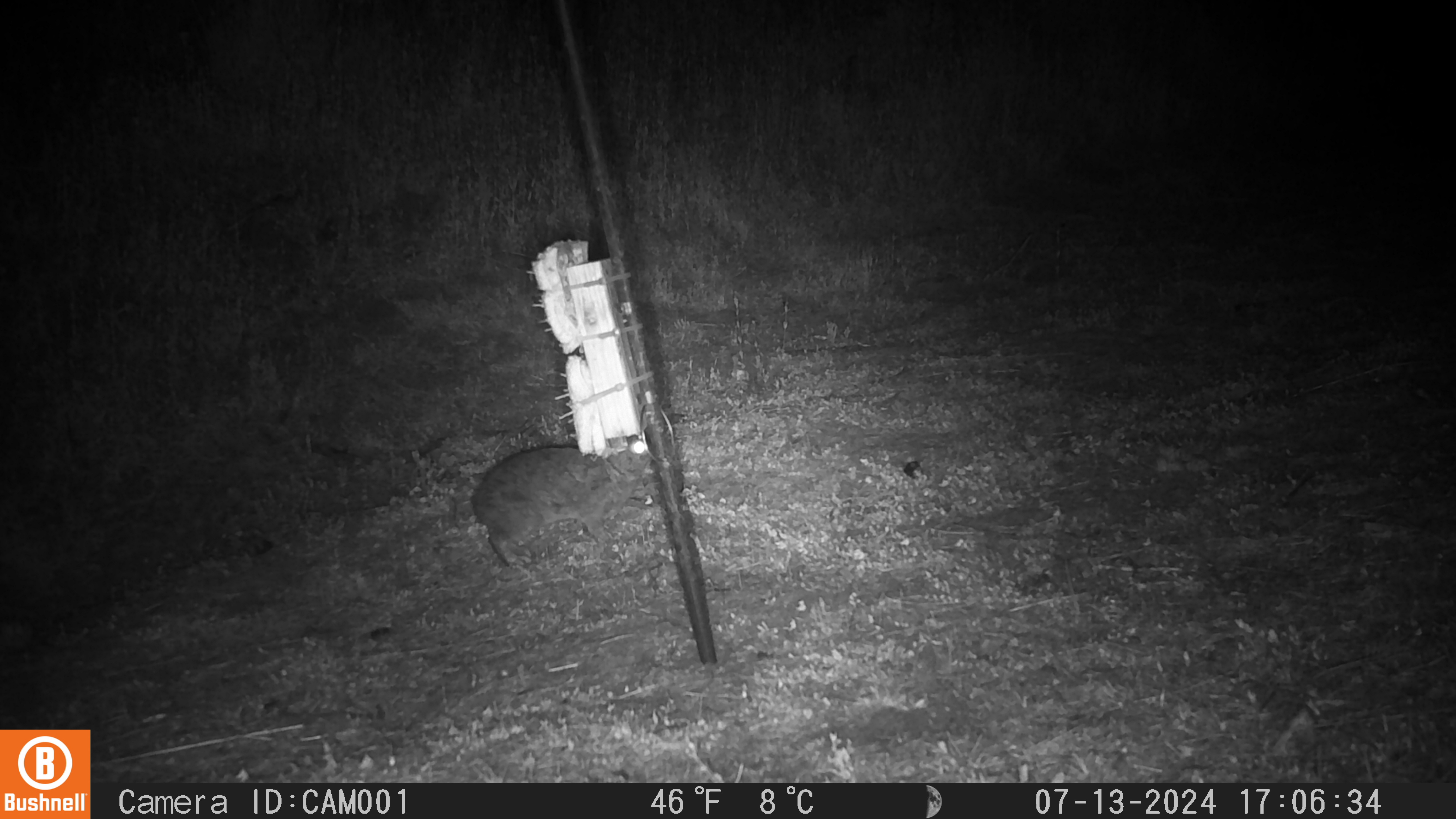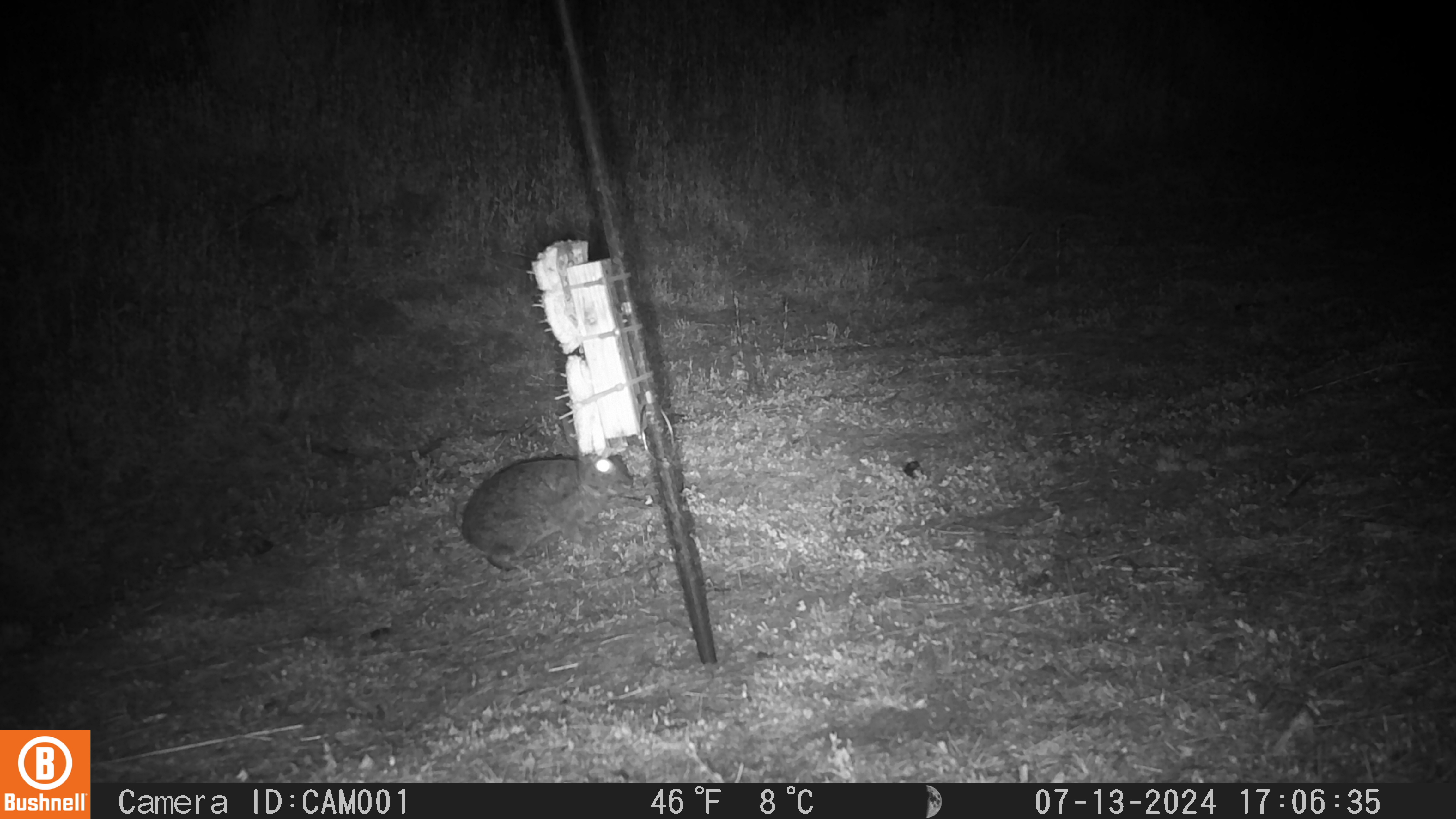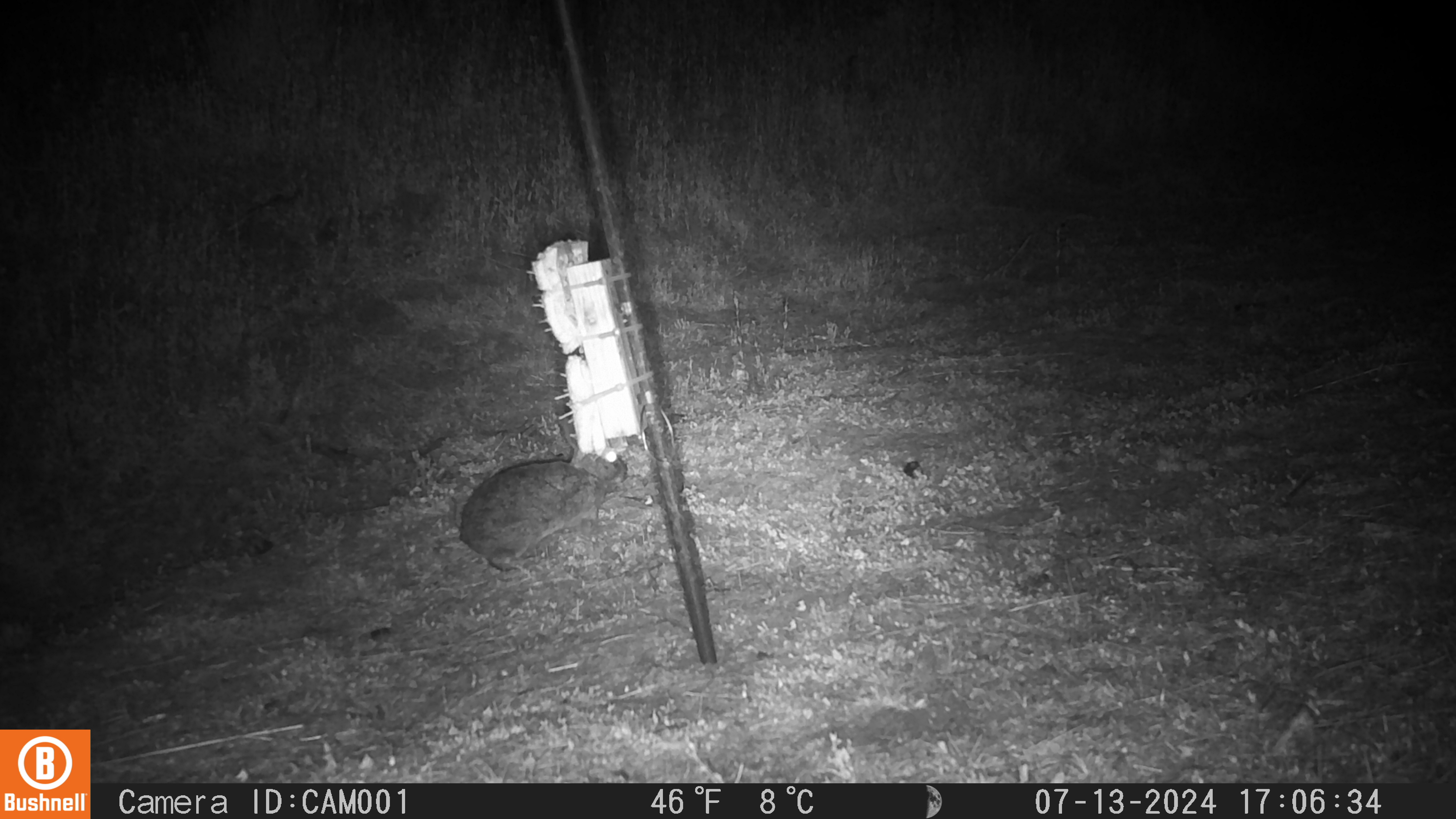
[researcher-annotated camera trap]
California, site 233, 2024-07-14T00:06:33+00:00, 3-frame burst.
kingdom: Animalia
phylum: Chordata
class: Mammalia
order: Lagomorpha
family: Leporidae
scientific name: Leporidae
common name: rabbit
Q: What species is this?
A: Rabbit (Leporidae).